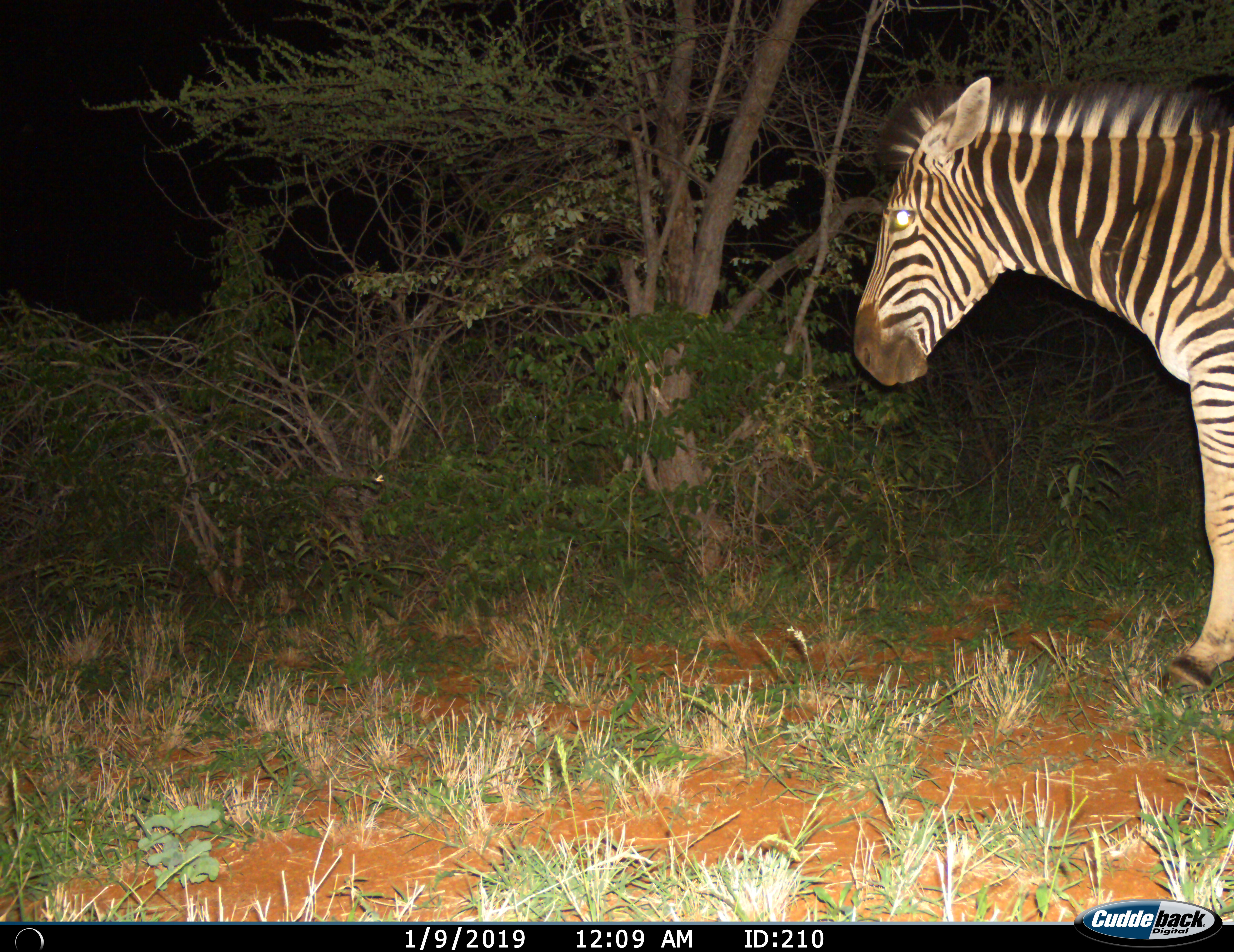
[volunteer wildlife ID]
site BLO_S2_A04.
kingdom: Animalia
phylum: Chordata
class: Mammalia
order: Perissodactyla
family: Equidae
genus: Equus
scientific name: Equus quagga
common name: plains zebra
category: zebraplains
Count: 1.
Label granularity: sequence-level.